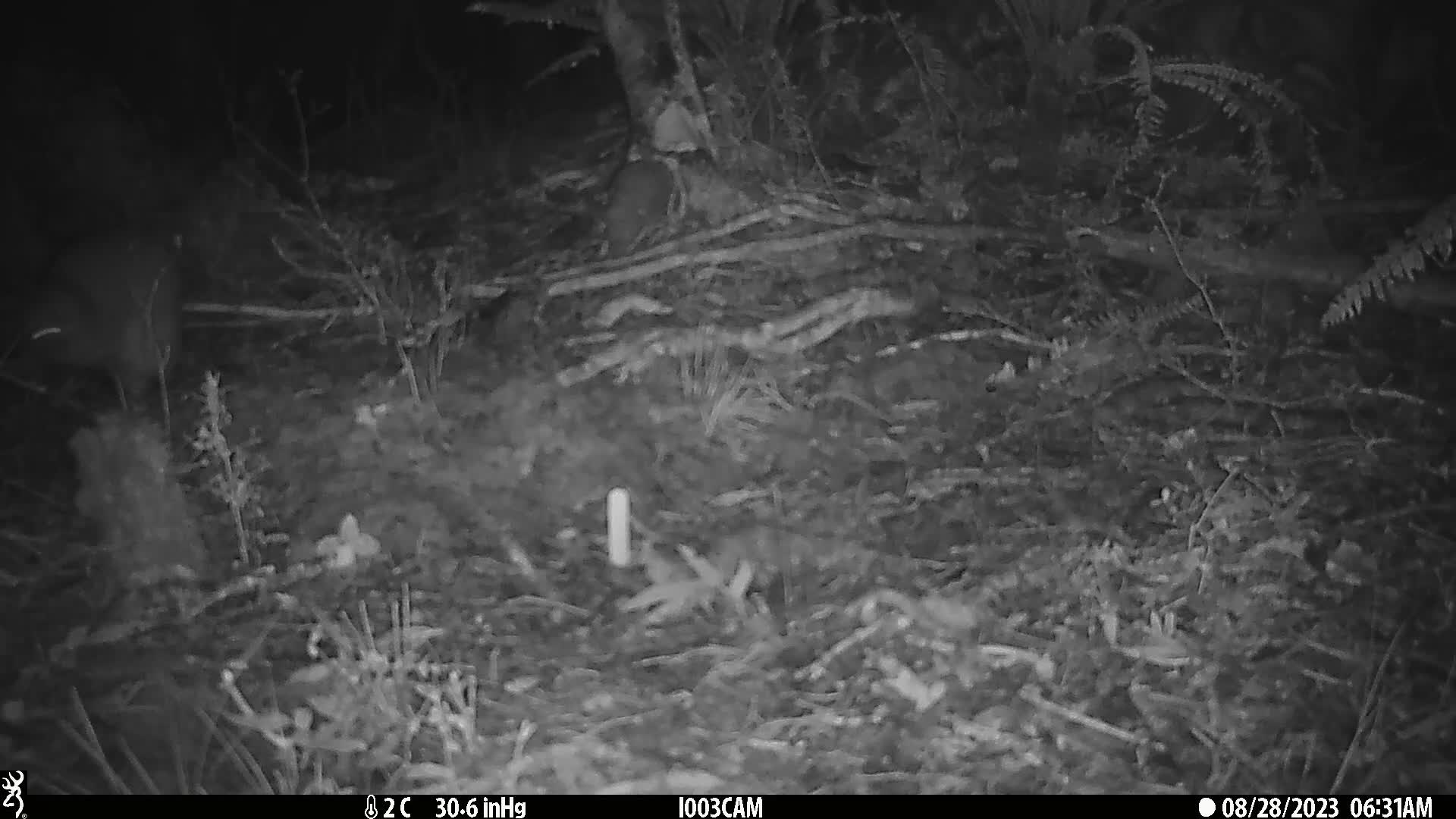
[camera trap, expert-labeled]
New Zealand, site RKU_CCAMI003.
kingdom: Animalia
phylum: Chordata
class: Aves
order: Apterygiformes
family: Apterygidae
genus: Apteryx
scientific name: Apteryx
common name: kiwi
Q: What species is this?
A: Kiwi (Apteryx).